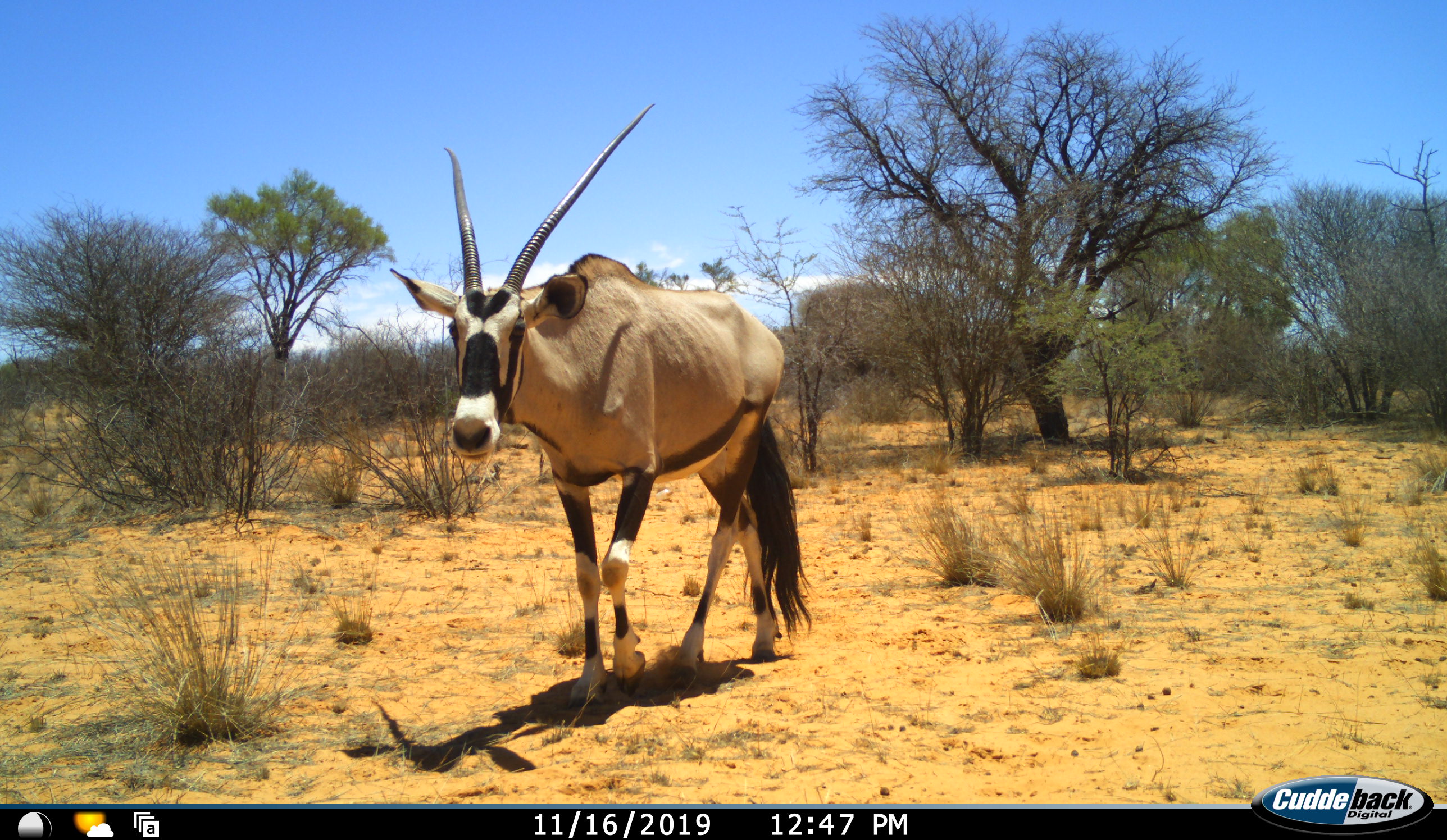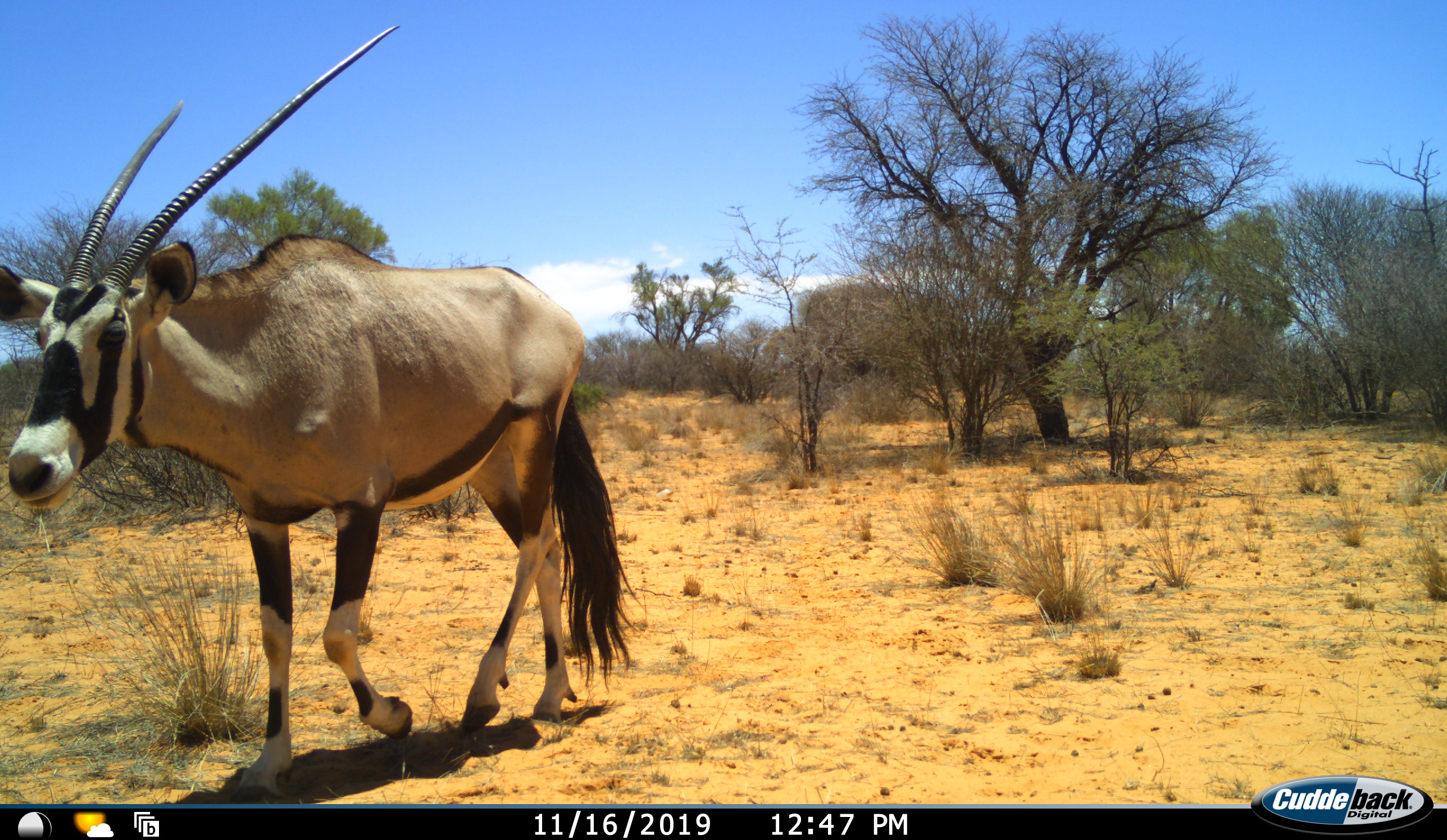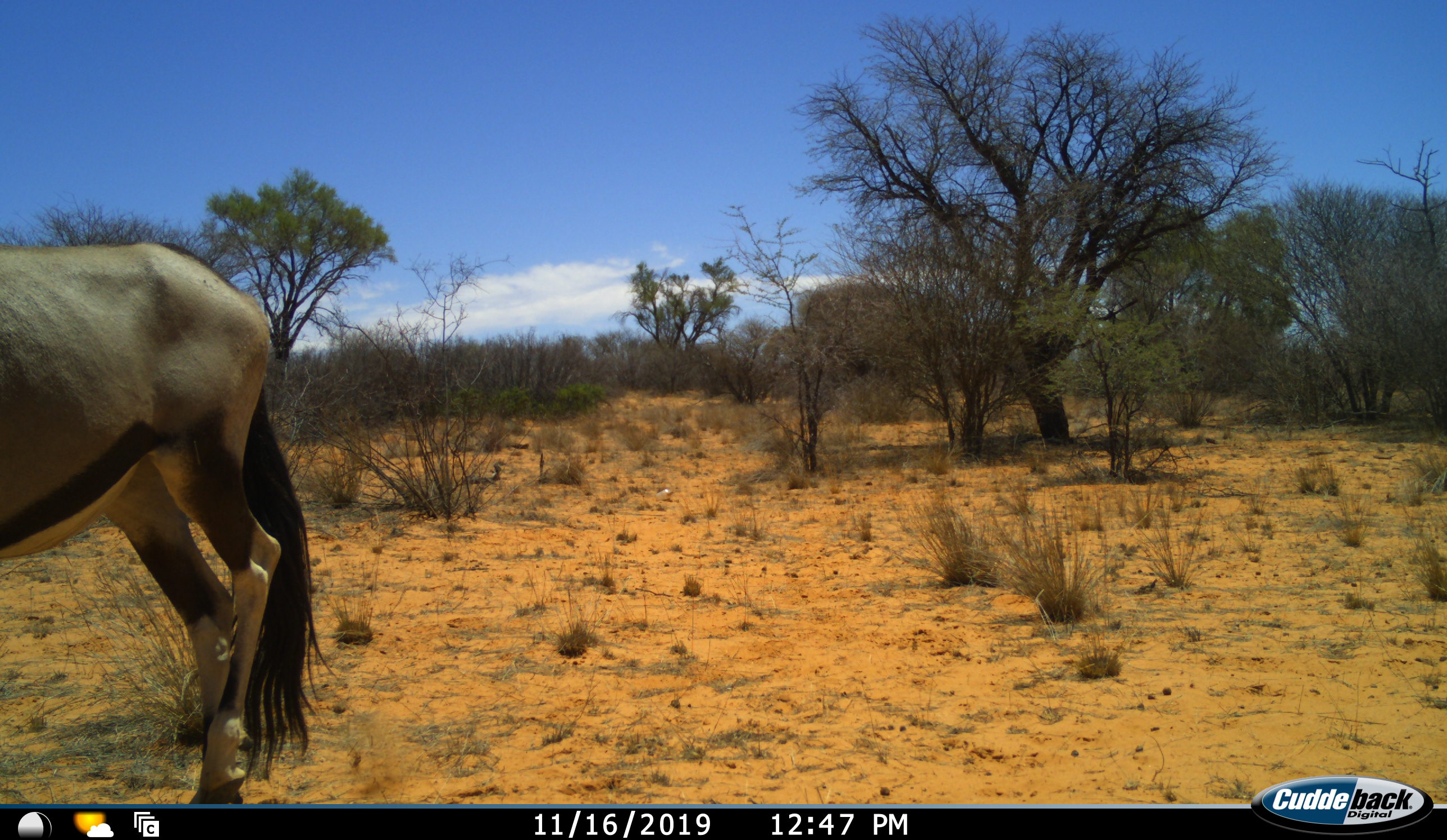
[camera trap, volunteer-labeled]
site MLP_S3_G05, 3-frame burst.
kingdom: Animalia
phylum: Chordata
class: Mammalia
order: Artiodactyla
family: Bovidae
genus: Oryx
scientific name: Oryx gazella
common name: gemsbok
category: oryx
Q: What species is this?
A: Oryx (gemsbok) (Oryx gazella).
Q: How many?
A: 1.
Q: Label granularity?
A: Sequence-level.